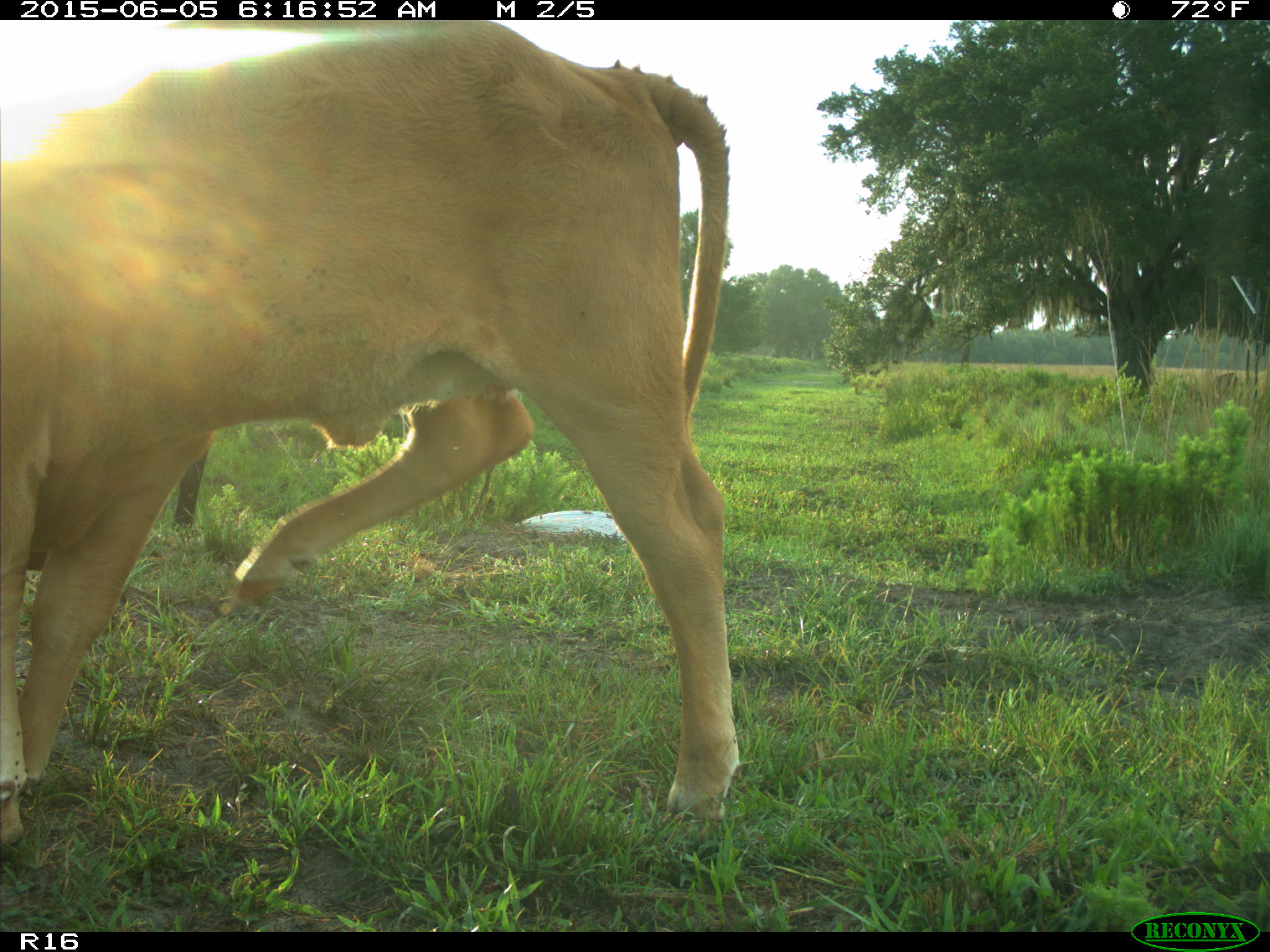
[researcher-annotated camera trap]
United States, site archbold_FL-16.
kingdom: Animalia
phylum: Chordata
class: Mammalia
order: Artiodactyla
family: Bovidae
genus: Bos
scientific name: Bos taurus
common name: domestic cow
Bos taurus (domestic cow).